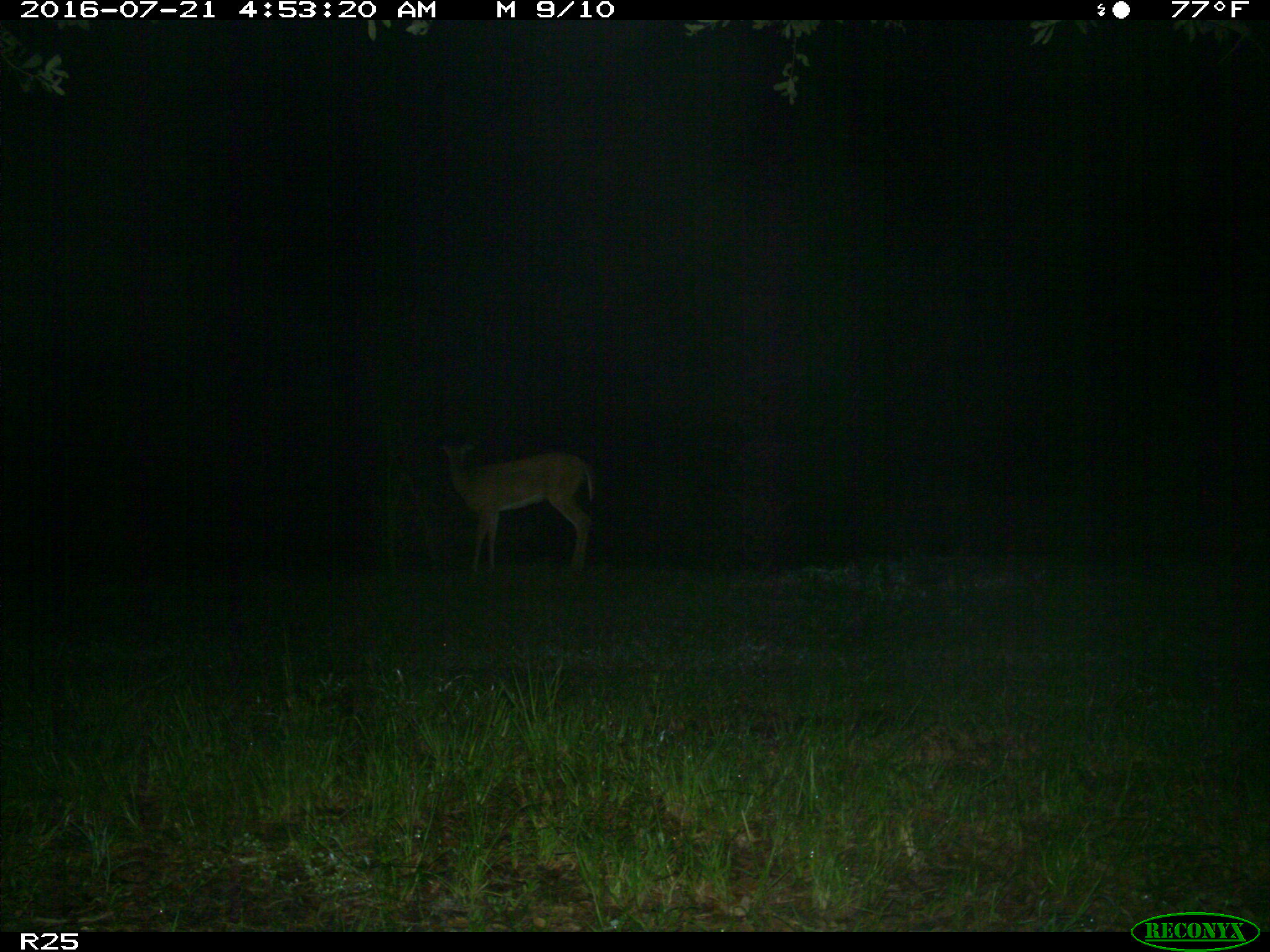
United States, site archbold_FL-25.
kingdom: Animalia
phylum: Chordata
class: Mammalia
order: Artiodactyla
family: Cervidae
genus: Odocoileus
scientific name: Odocoileus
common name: deer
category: unidentified deer